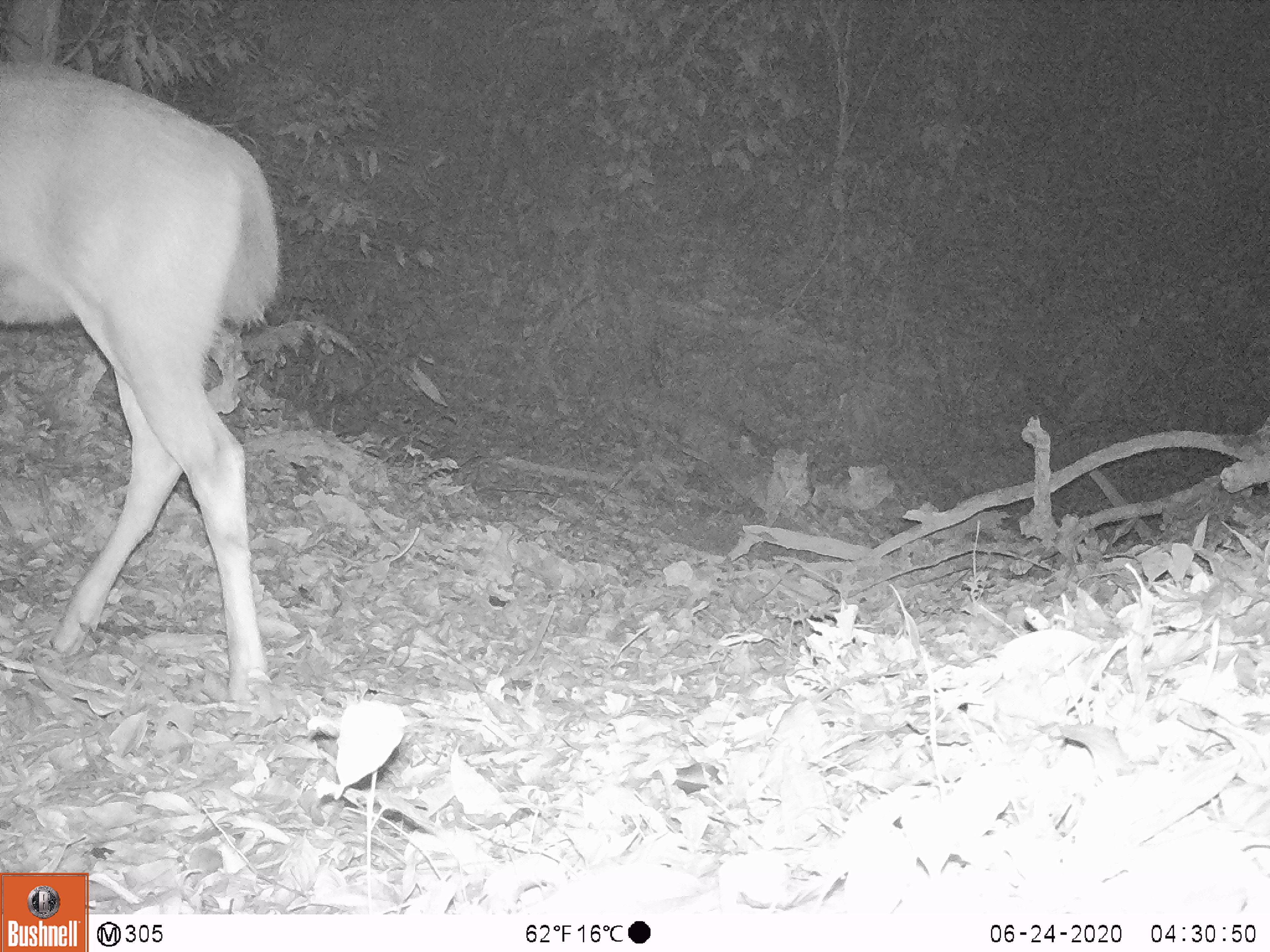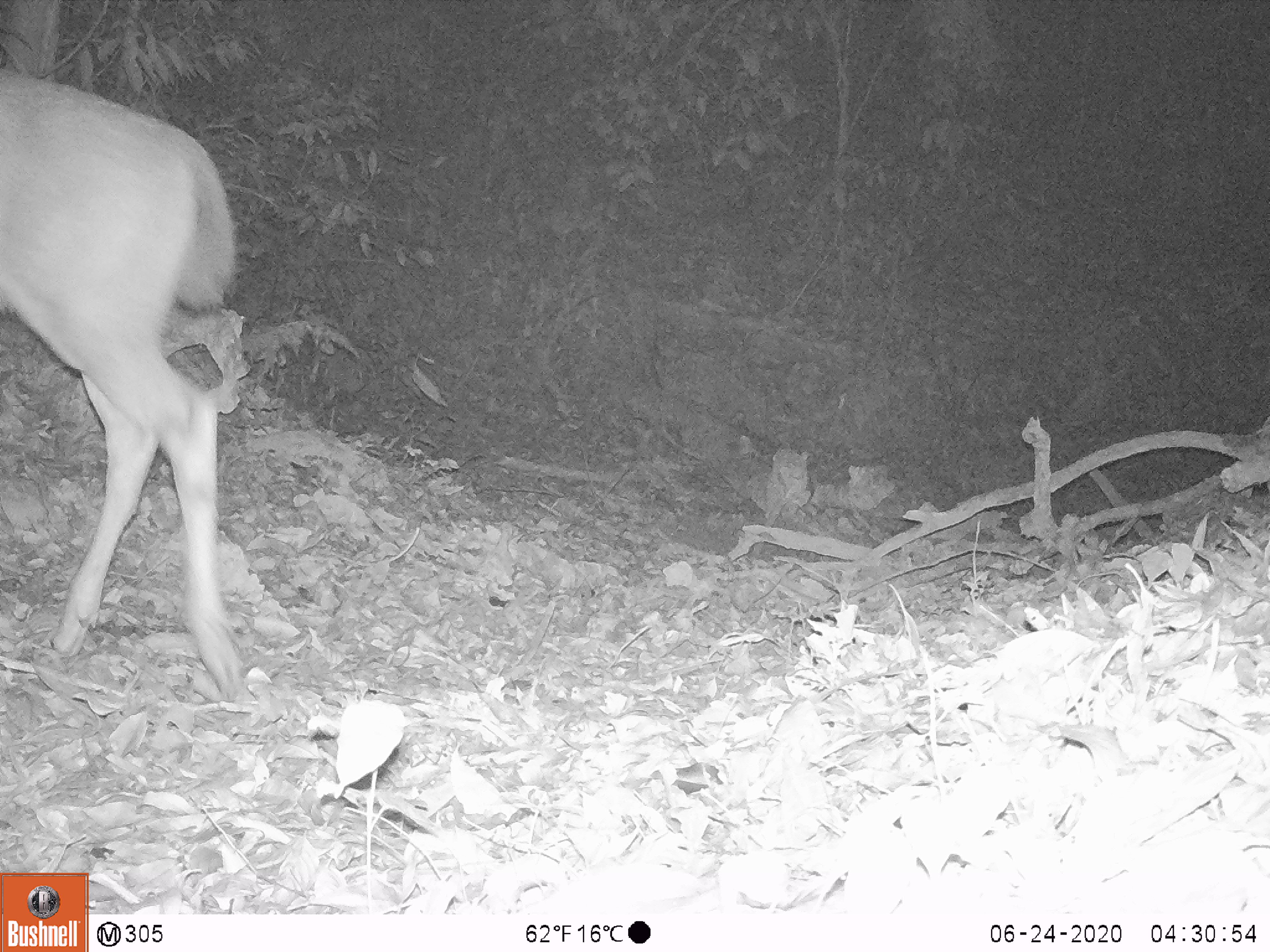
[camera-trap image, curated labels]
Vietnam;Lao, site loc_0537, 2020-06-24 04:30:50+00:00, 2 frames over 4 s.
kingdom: Animalia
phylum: Chordata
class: Mammalia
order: Artiodactyla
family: Cervidae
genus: Rusa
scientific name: Rusa unicolor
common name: sambar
Sambar (Rusa unicolor). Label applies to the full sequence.